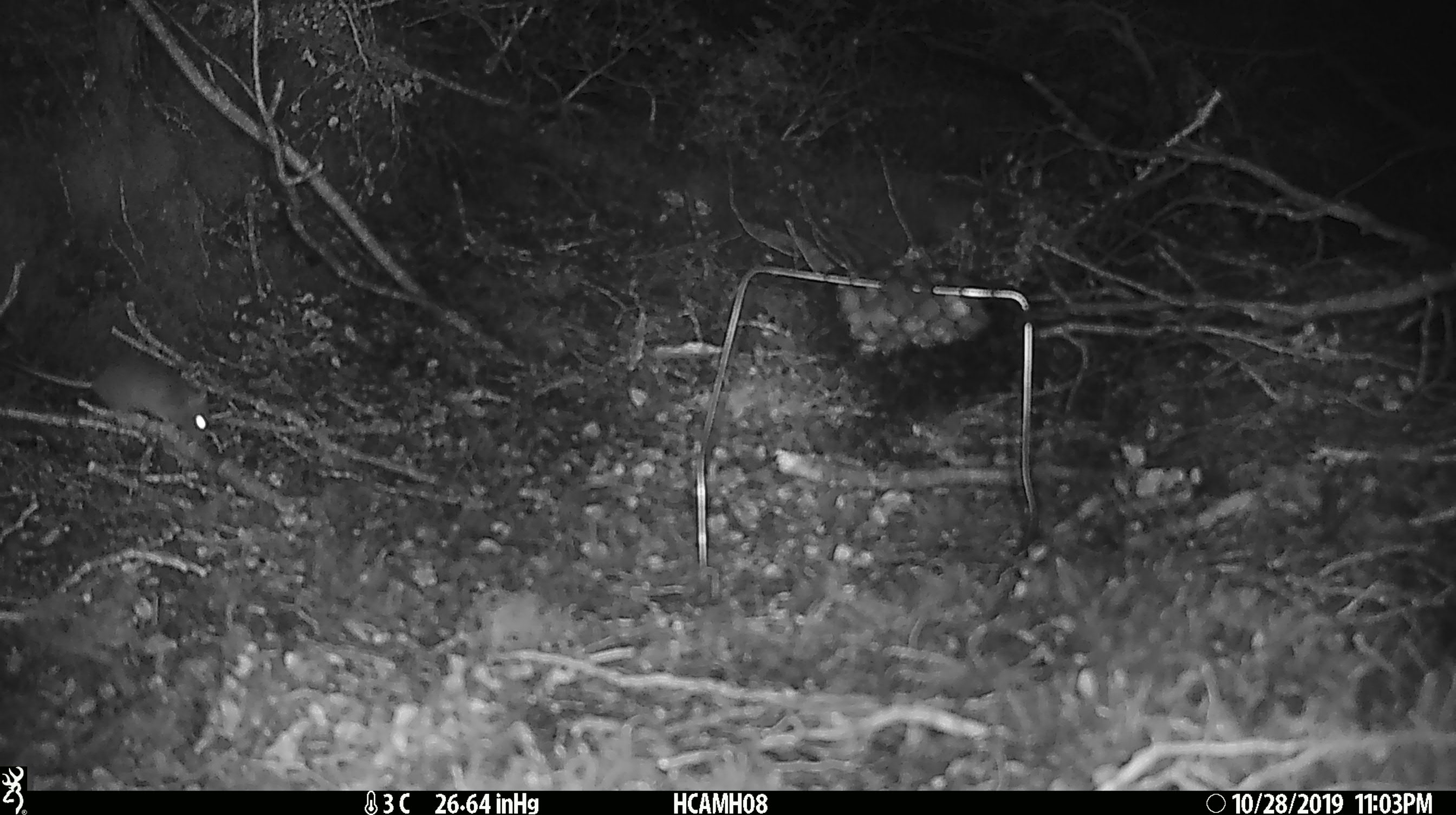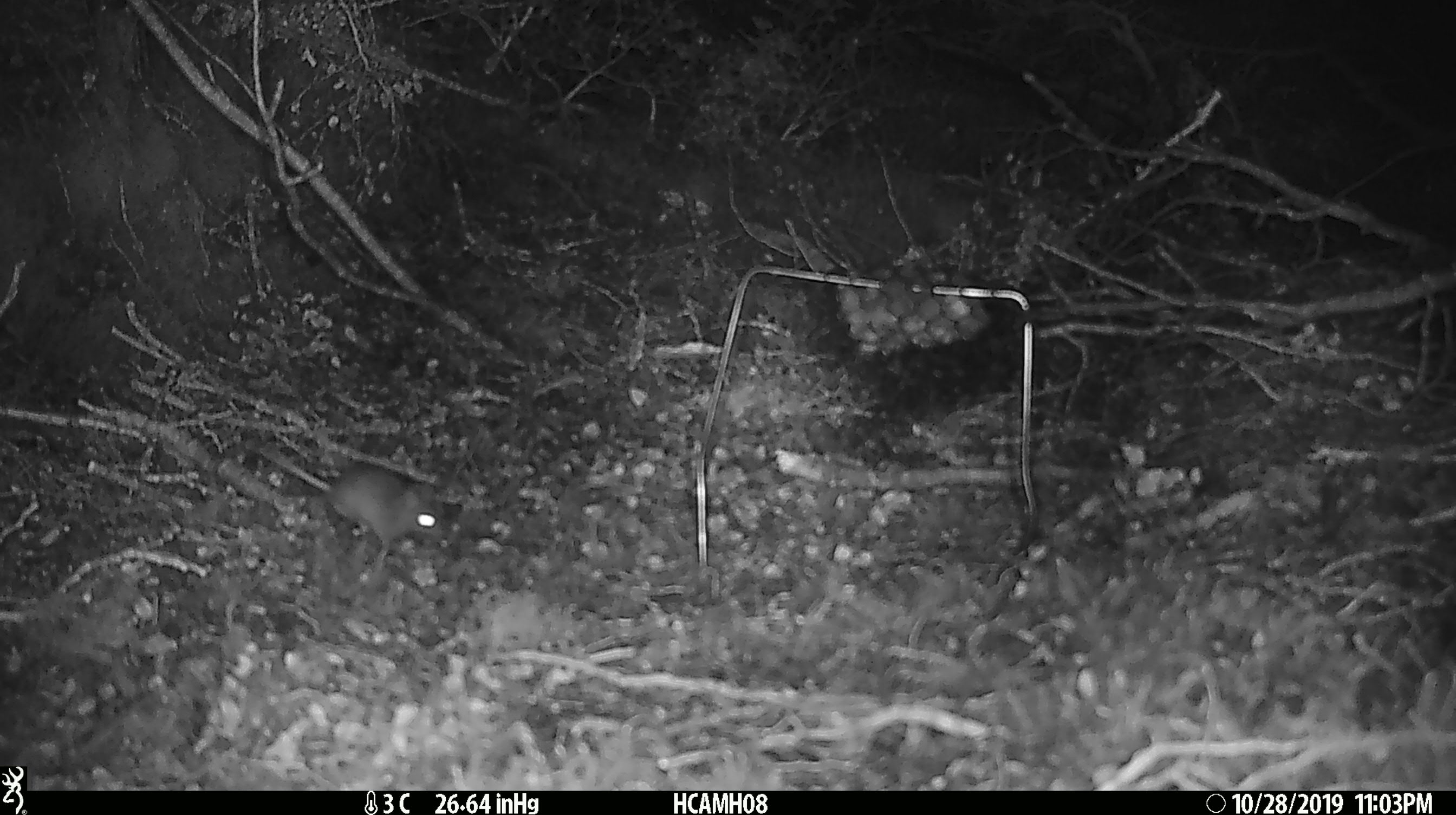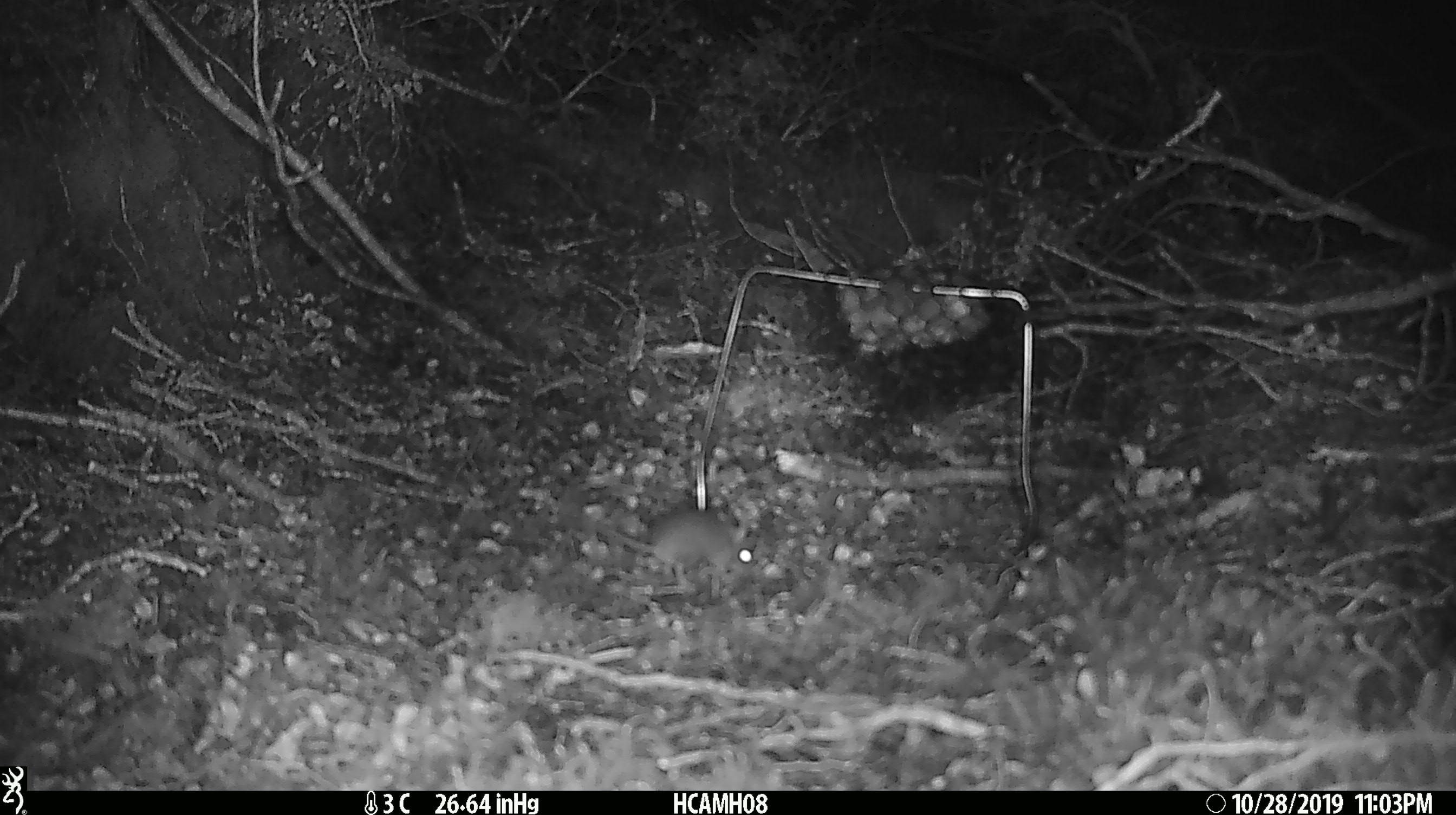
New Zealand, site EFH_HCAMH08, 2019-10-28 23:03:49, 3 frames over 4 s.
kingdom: Animalia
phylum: Chordata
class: Mammalia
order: Rodentia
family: Muridae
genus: Mus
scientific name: Mus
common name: mouse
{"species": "mouse (Mus)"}